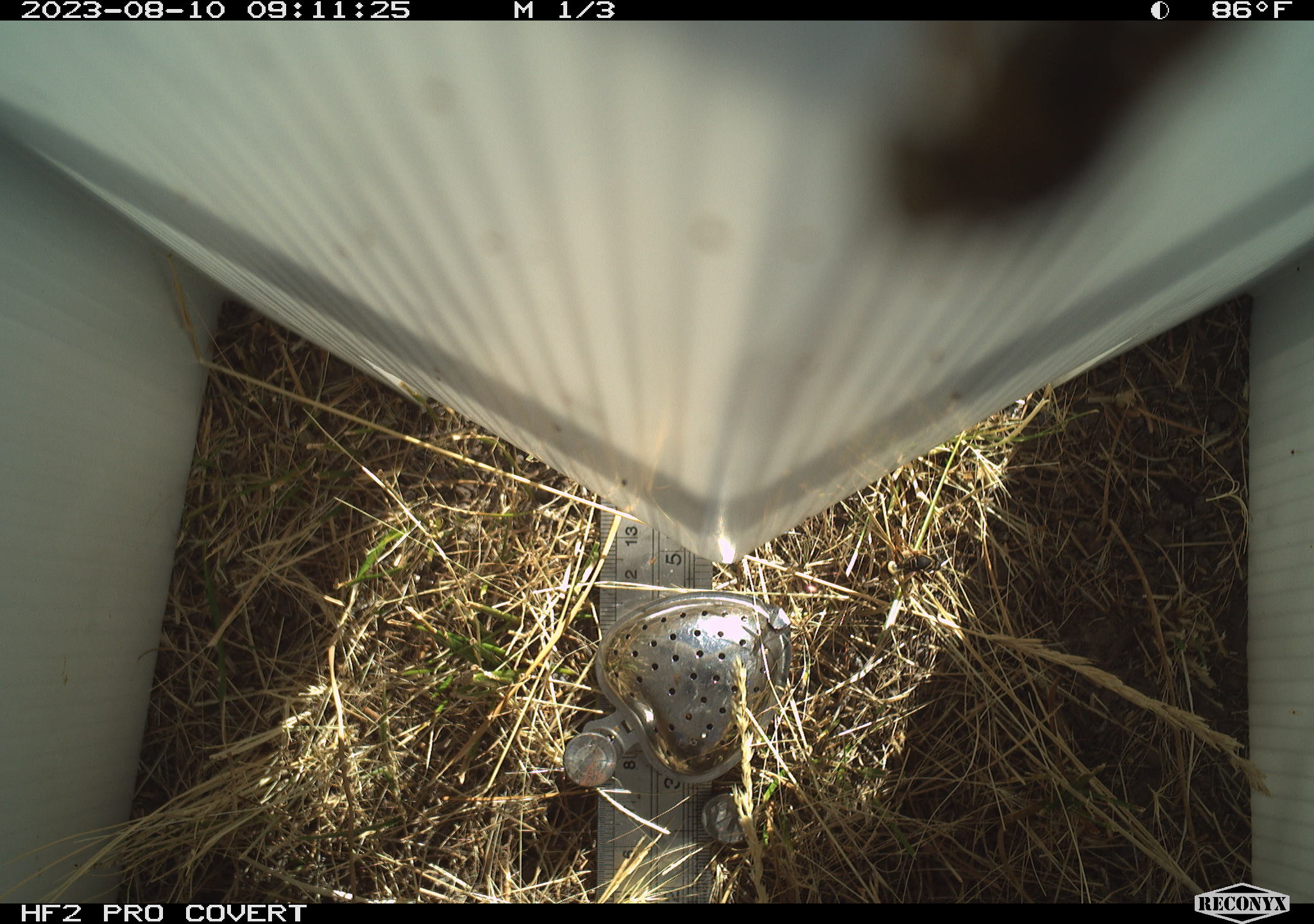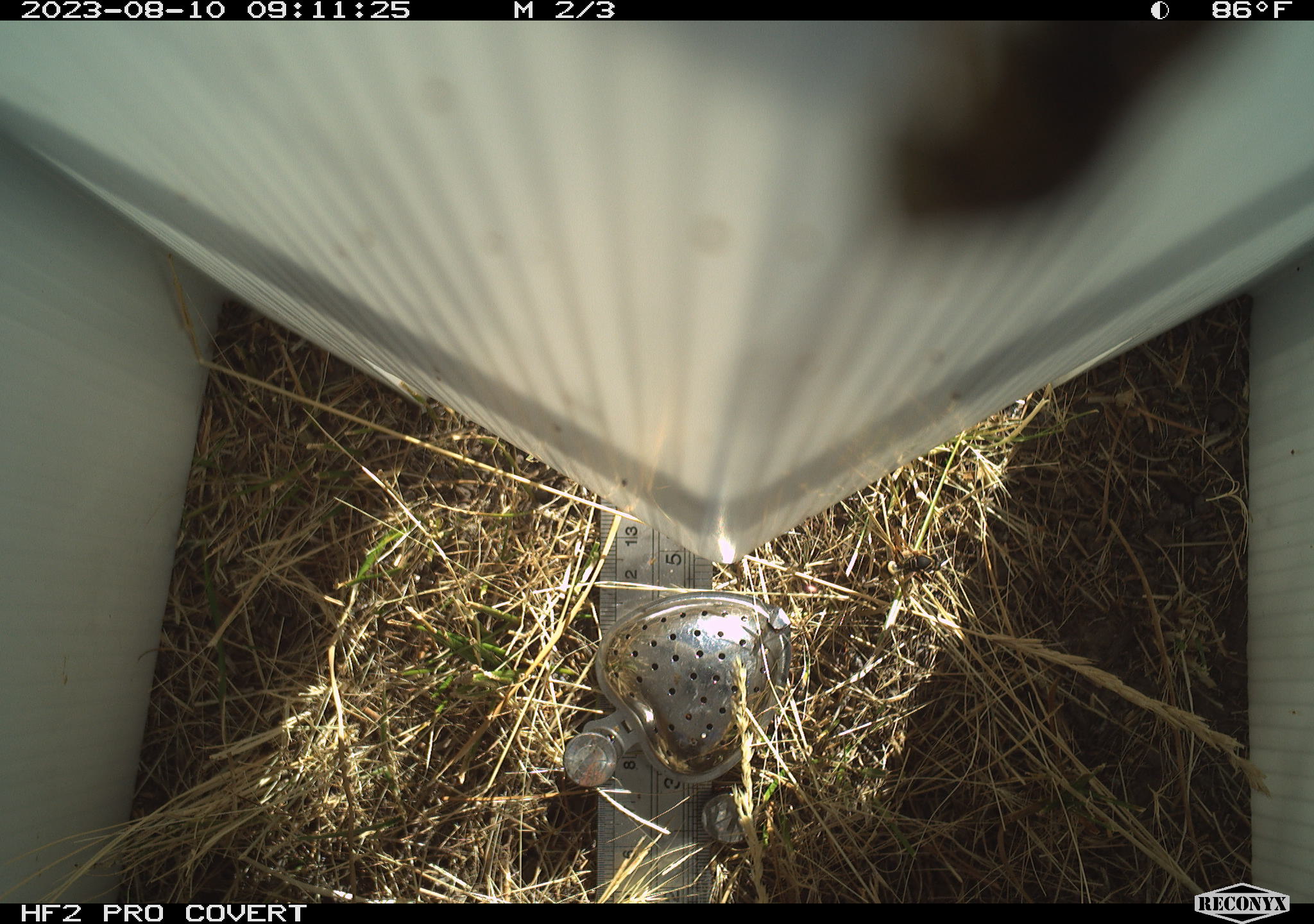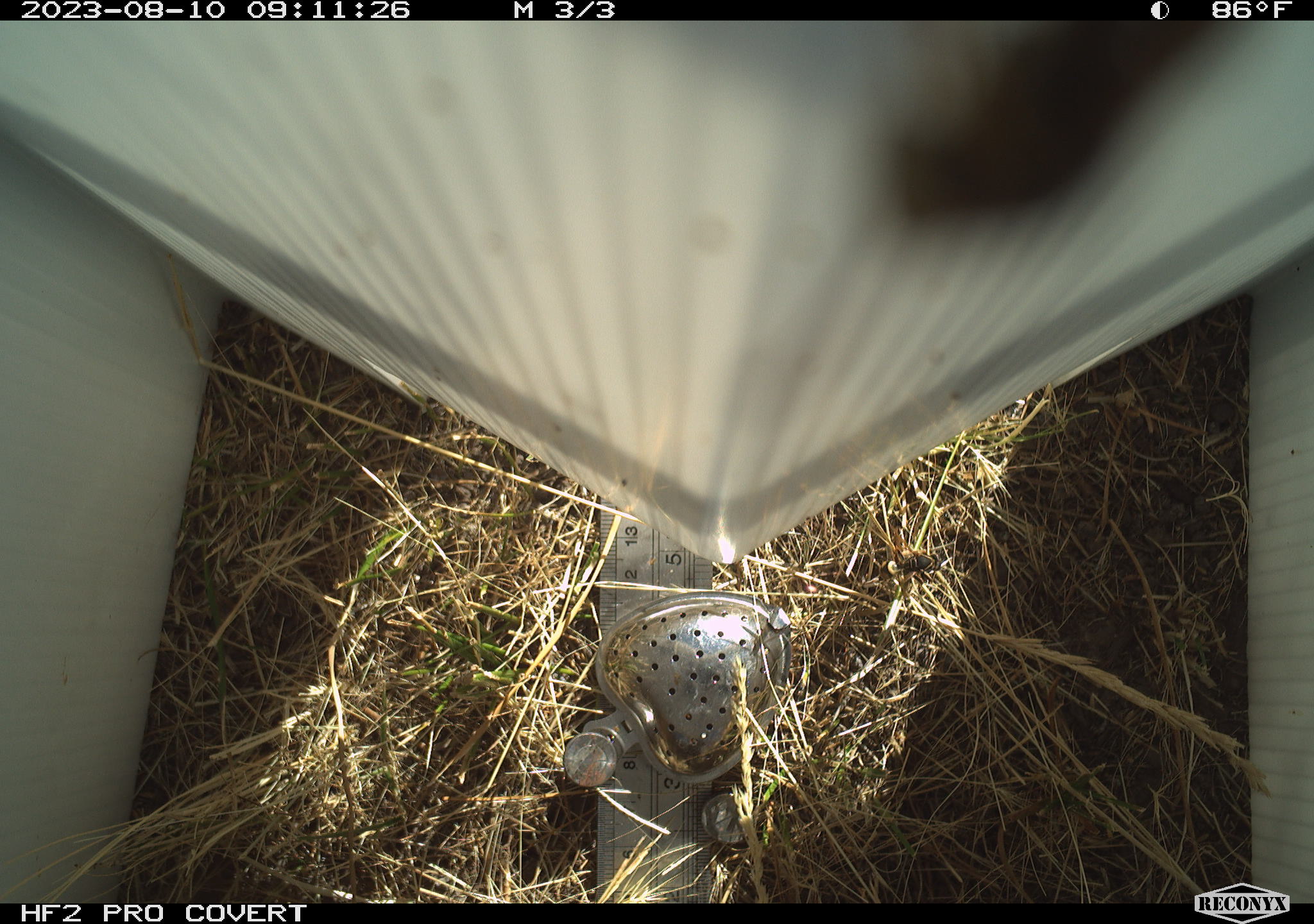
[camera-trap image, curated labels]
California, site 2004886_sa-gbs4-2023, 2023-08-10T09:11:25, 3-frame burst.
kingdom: Animalia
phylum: Arthropoda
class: Insecta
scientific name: Insecta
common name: insect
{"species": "insect (Insecta)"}